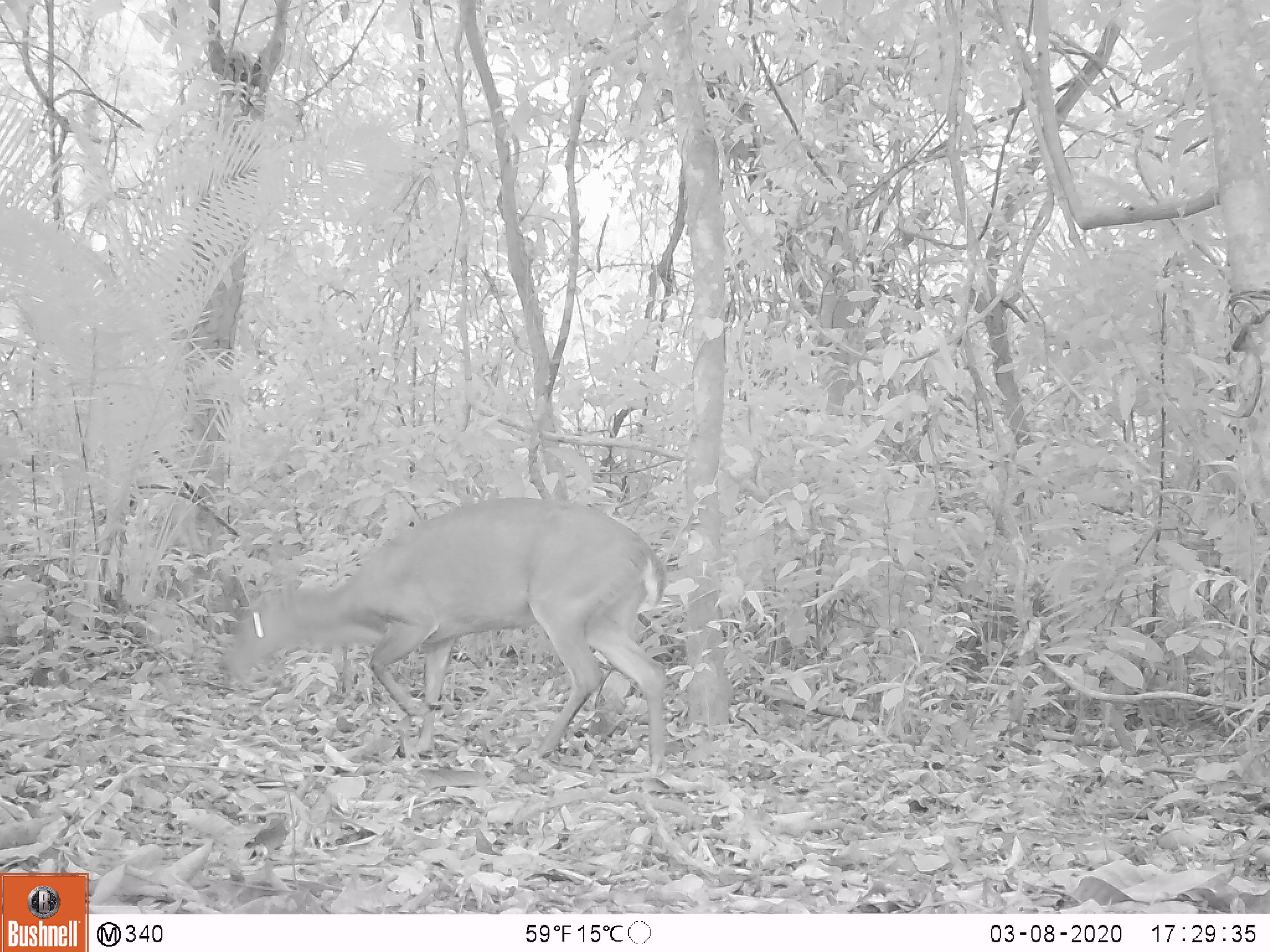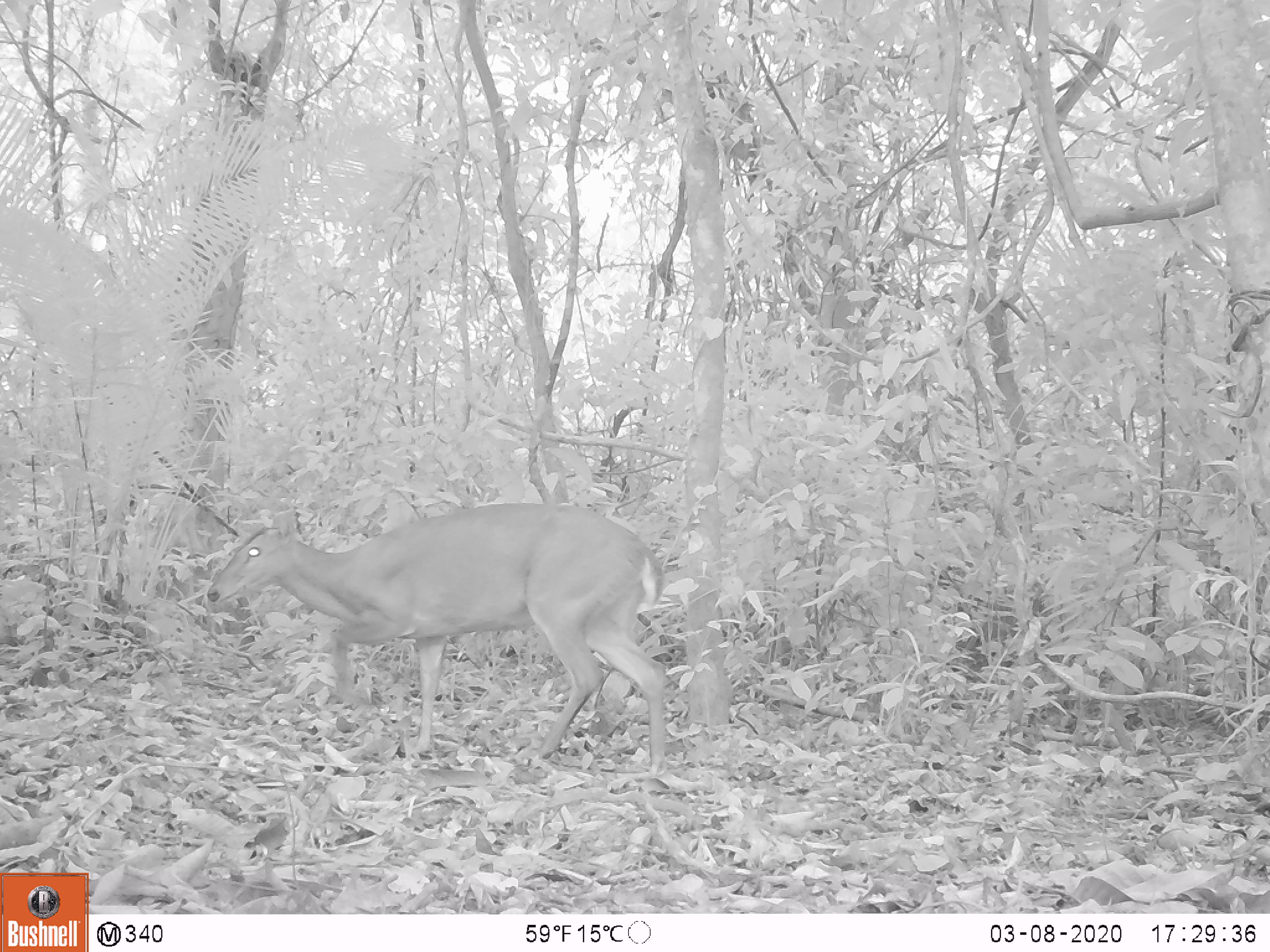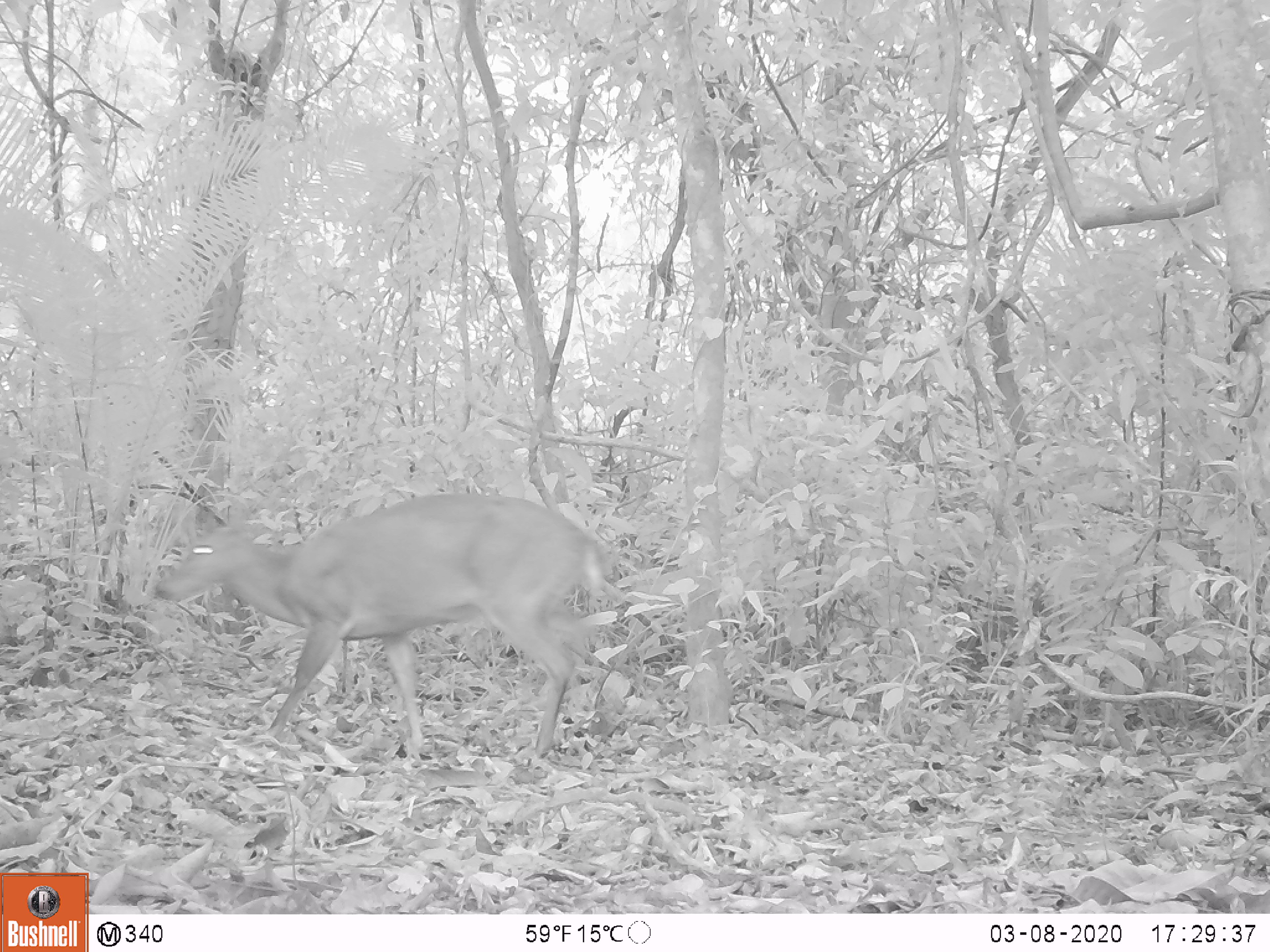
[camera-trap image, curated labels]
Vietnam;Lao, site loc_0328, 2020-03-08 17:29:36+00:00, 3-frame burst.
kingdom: Animalia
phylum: Chordata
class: Mammalia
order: Artiodactyla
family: Cervidae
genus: Muntiacus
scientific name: Muntiacus vuquangensis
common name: large-antlered muntjac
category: large antlered muntjac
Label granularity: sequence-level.